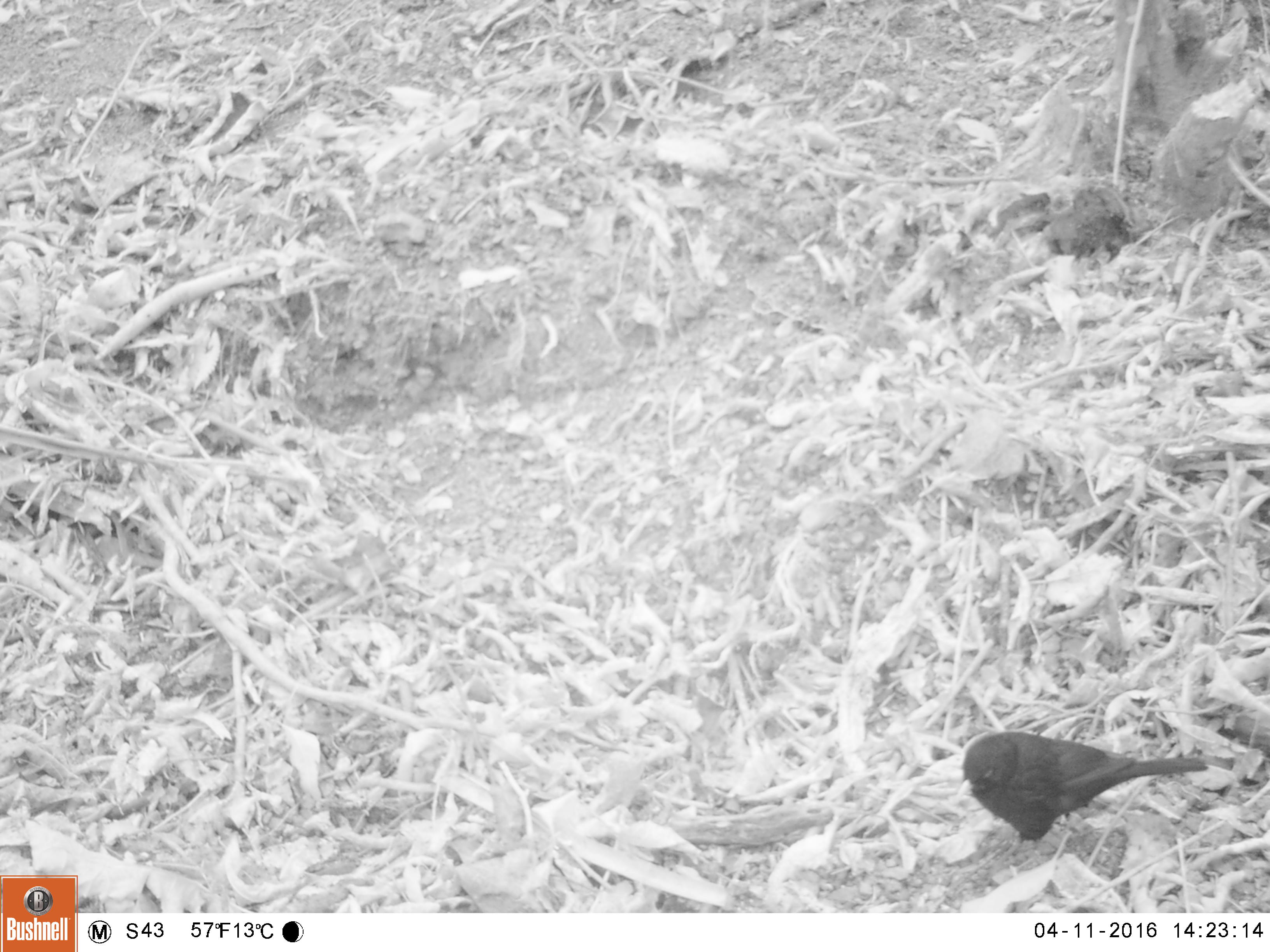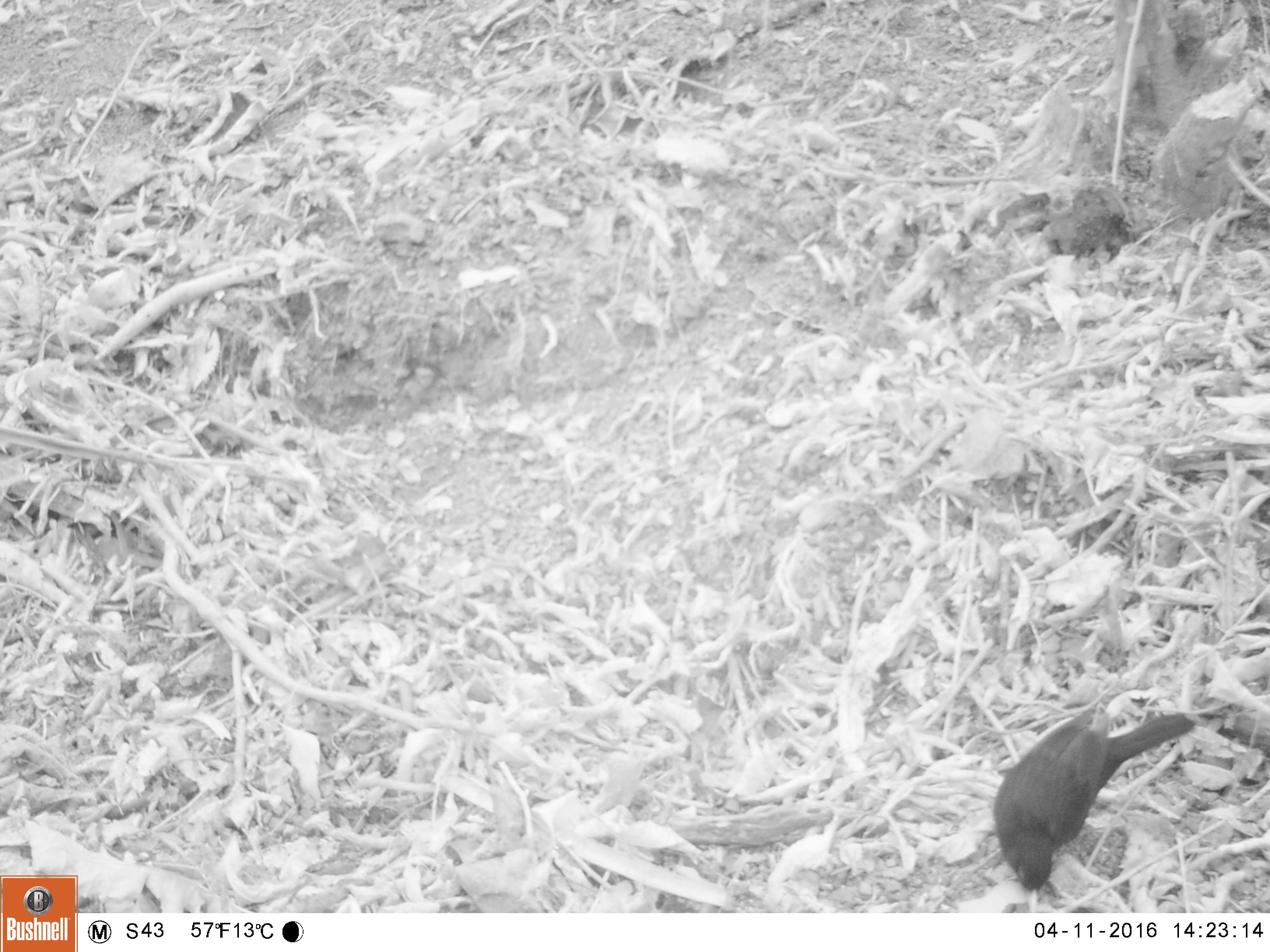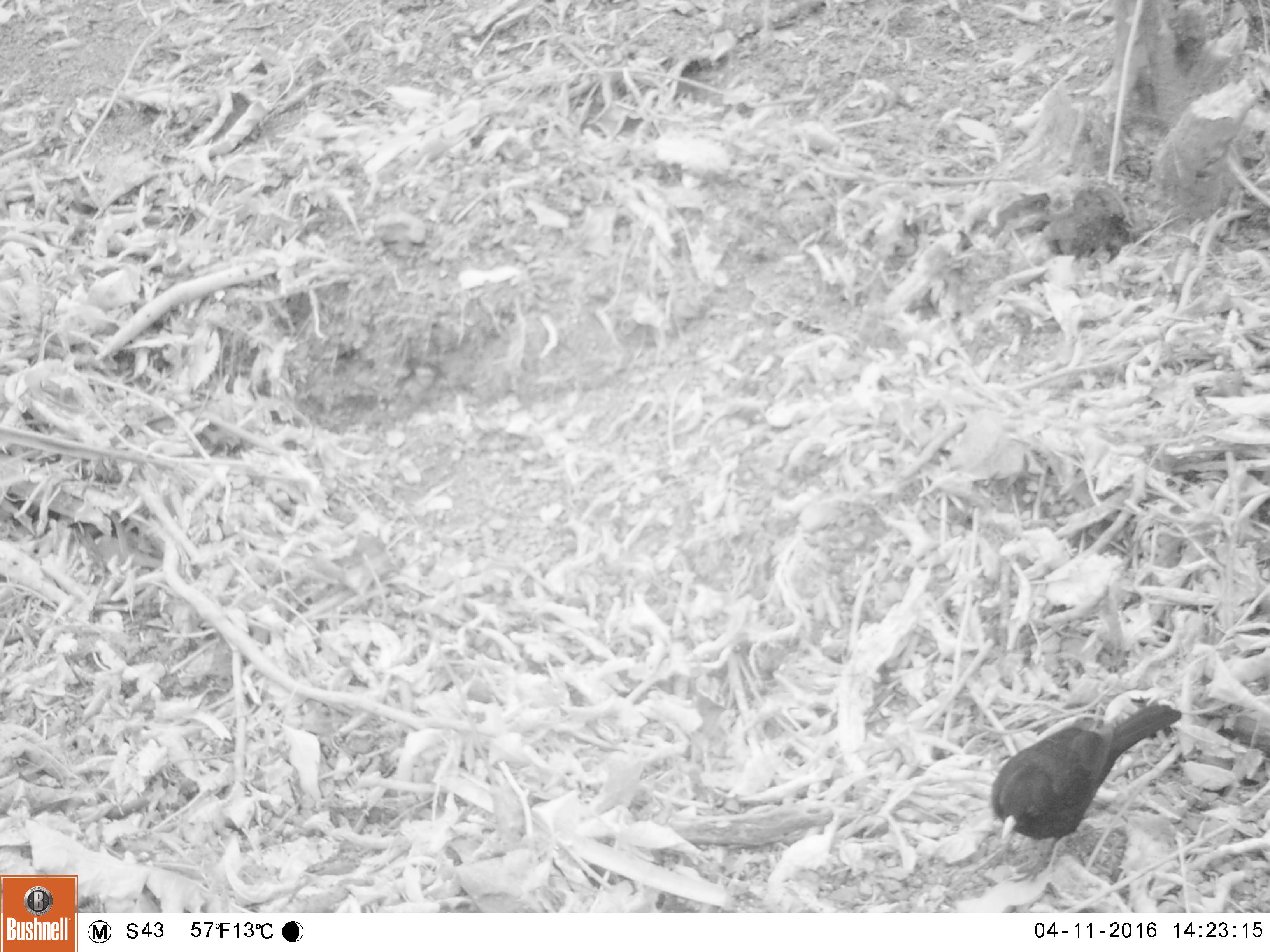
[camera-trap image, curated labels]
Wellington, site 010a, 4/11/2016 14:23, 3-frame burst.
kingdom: Animalia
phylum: Chordata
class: Aves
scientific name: Aves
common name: bird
Bird (Aves).